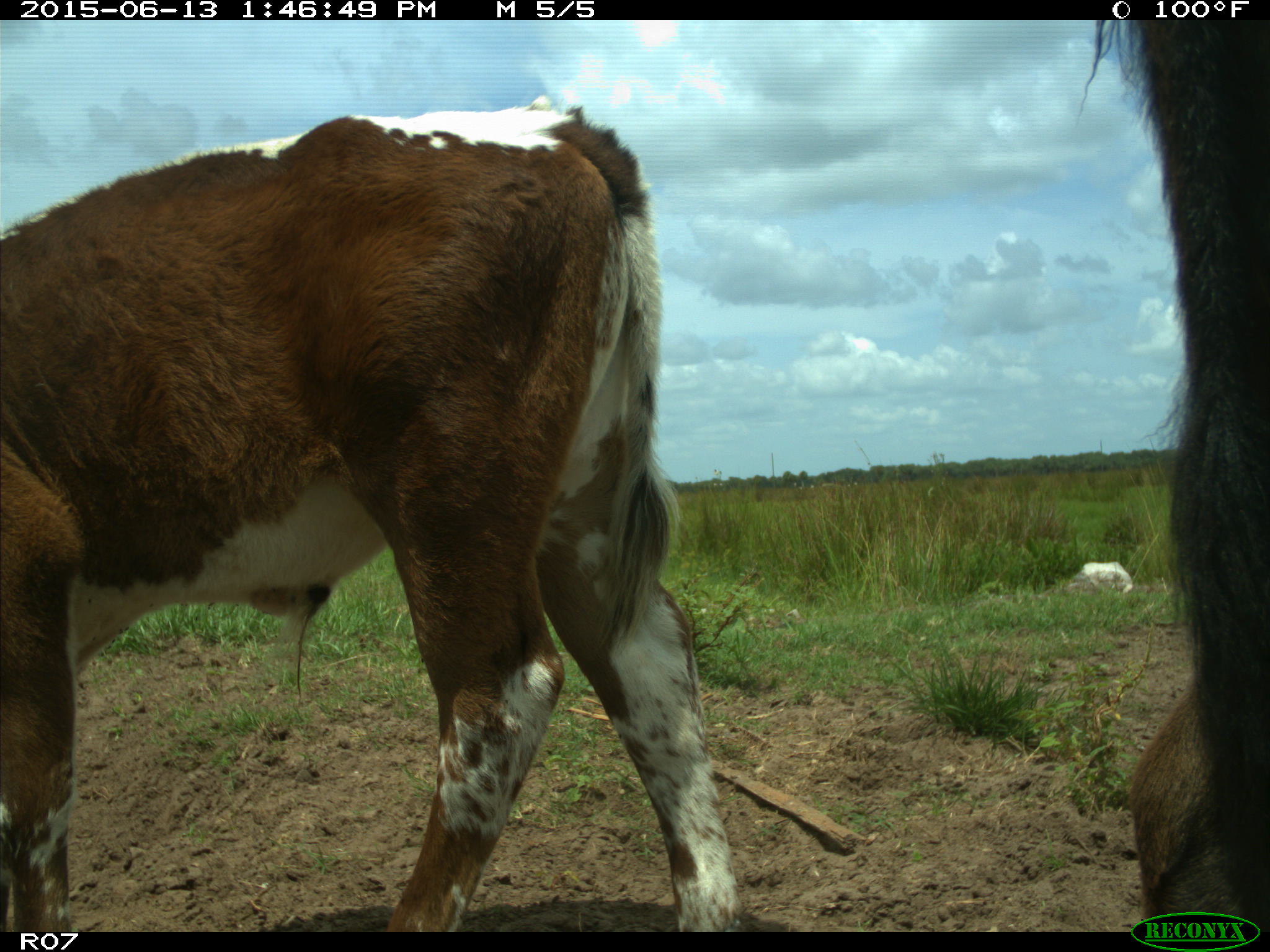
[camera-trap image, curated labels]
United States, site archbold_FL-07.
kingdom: Animalia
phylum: Chordata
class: Mammalia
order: Artiodactyla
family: Bovidae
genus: Bos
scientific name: Bos taurus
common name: domestic cow